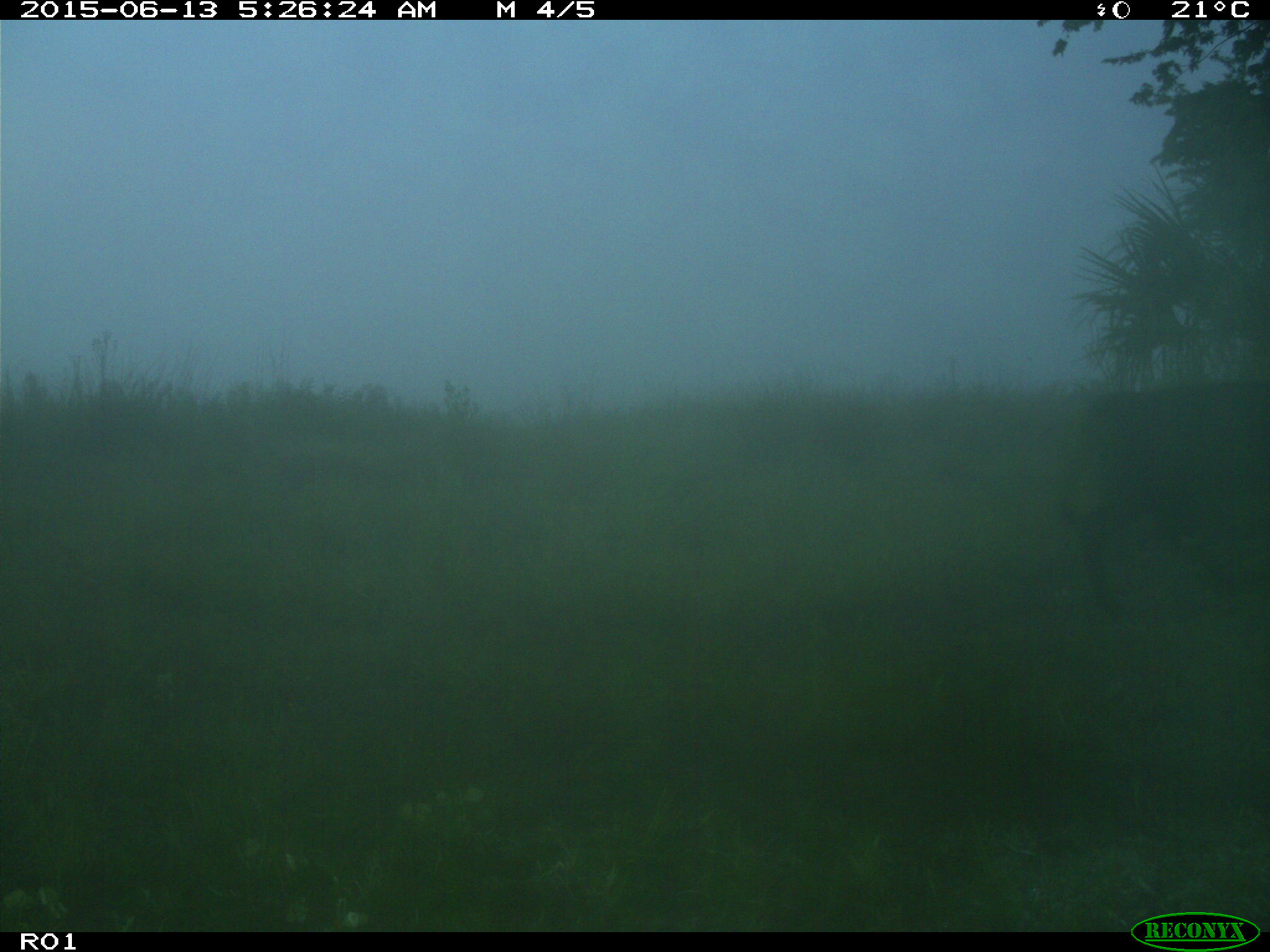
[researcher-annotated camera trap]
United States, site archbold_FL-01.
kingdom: Animalia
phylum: Chordata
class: Mammalia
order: Artiodactyla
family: Bovidae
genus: Bos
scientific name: Bos taurus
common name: domestic cow